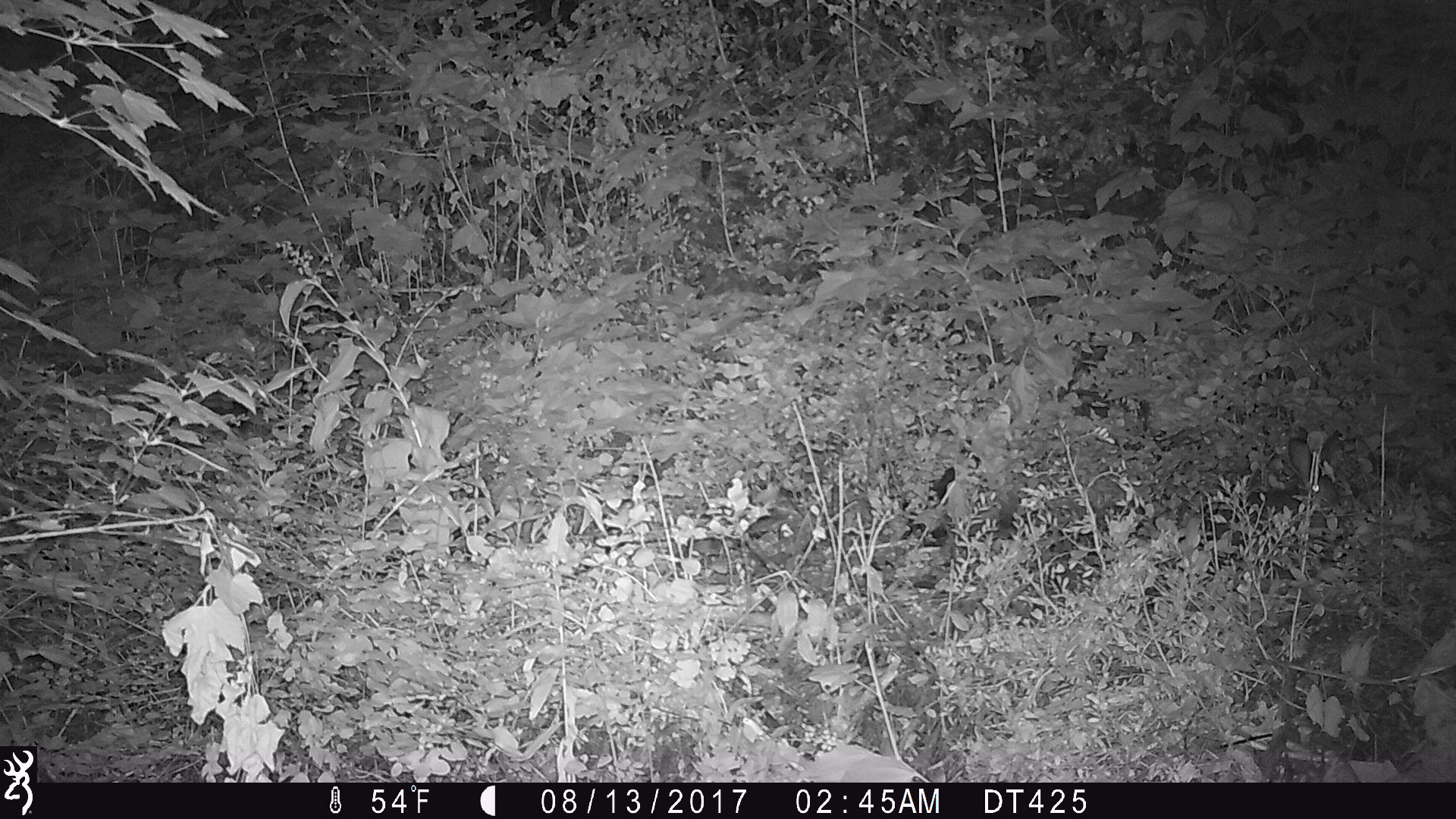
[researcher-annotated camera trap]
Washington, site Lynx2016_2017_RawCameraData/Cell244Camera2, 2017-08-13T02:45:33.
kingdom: Animalia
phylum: Chordata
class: Mammalia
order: Lagomorpha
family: Leporidae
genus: Lepus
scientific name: Lepus americanus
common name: snowshoe hare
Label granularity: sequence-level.